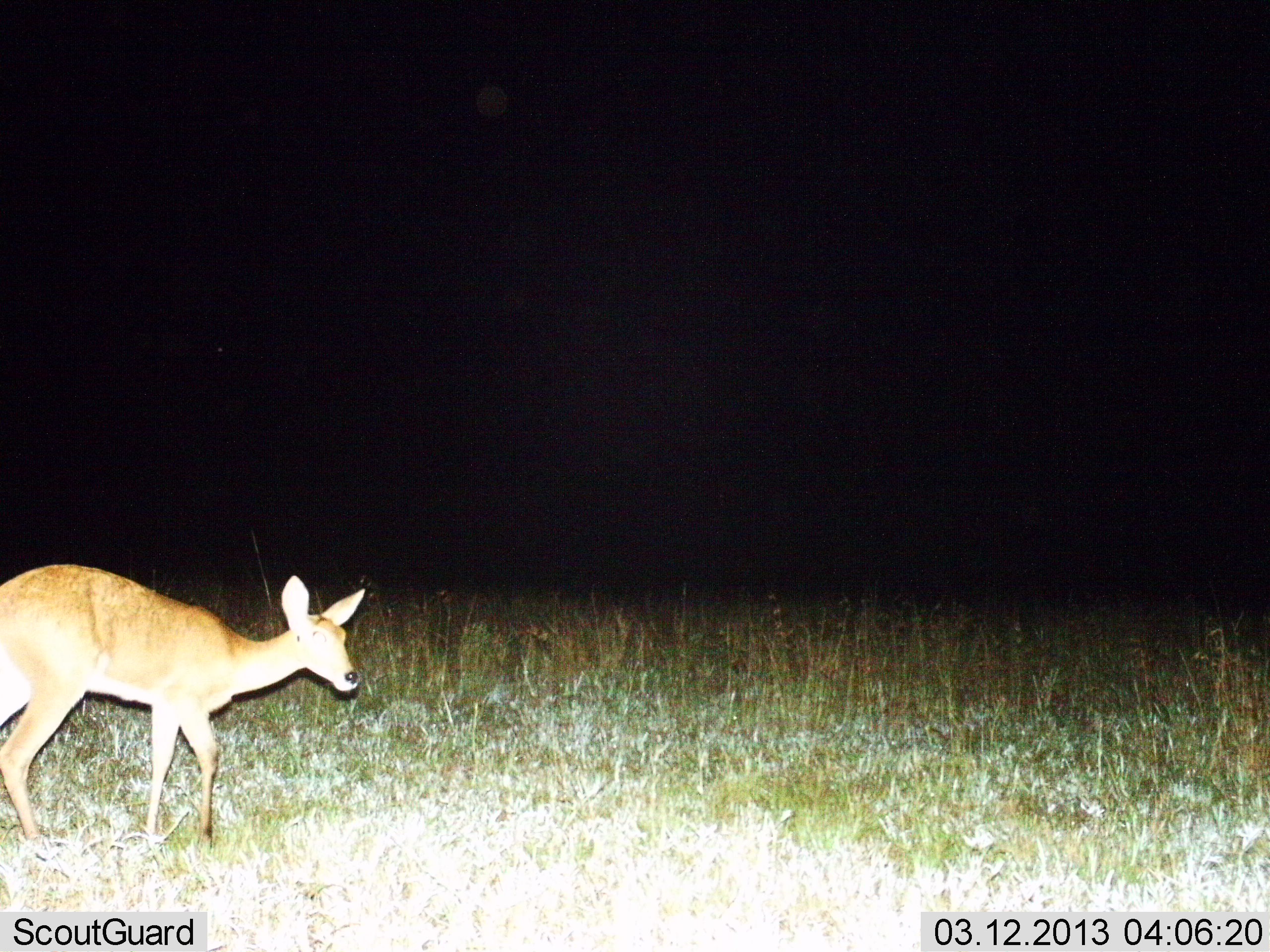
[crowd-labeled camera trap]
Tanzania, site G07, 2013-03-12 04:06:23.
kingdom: Animalia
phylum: Chordata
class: Mammalia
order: Artiodactyla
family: Bovidae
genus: Redunca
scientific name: Redunca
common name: reedbuck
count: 1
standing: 65%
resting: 0%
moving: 35%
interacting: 0%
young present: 0%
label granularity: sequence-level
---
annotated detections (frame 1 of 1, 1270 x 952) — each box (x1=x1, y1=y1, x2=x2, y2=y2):
animal: (x1=0, y1=562, x2=367, y2=848)